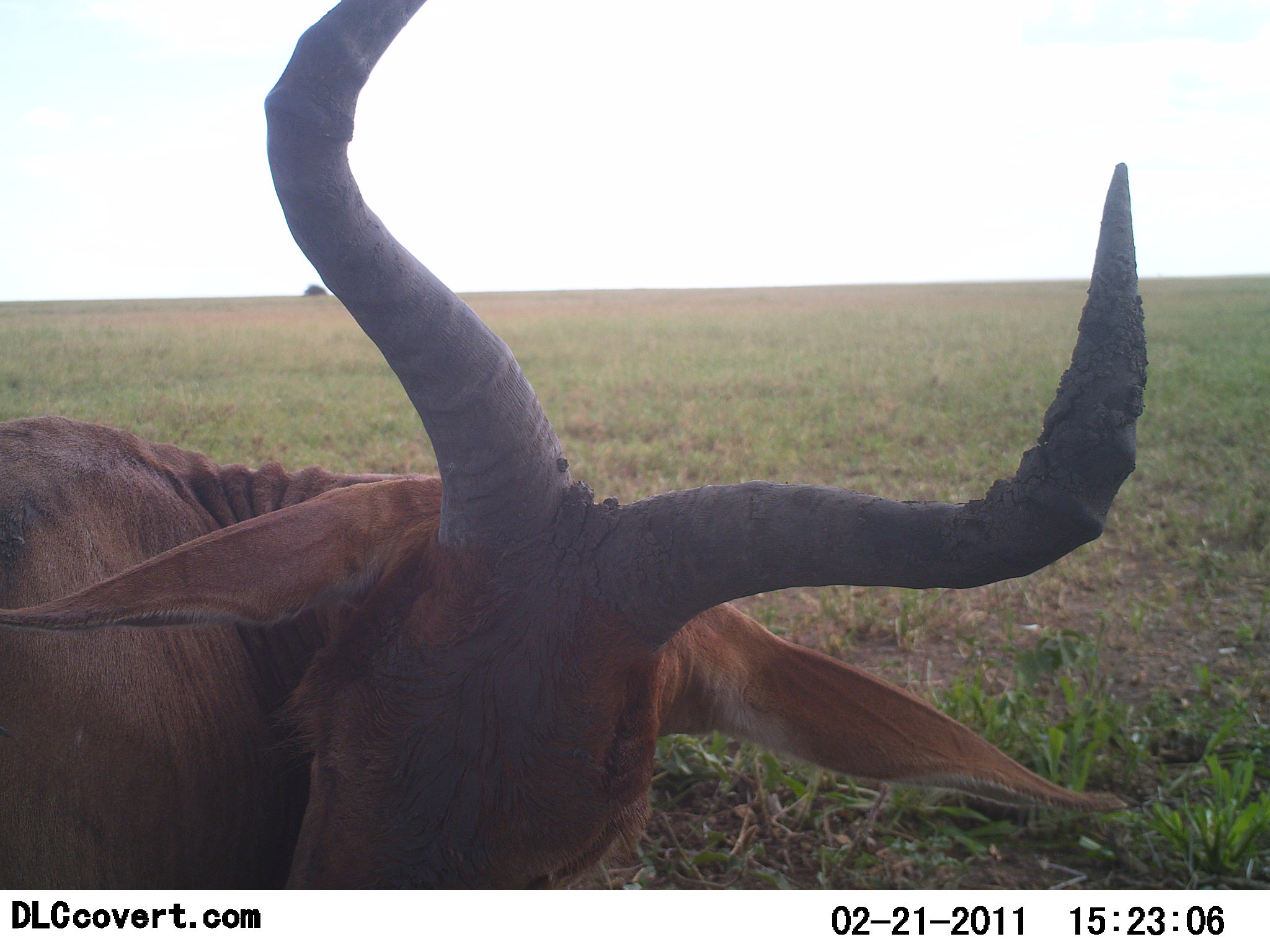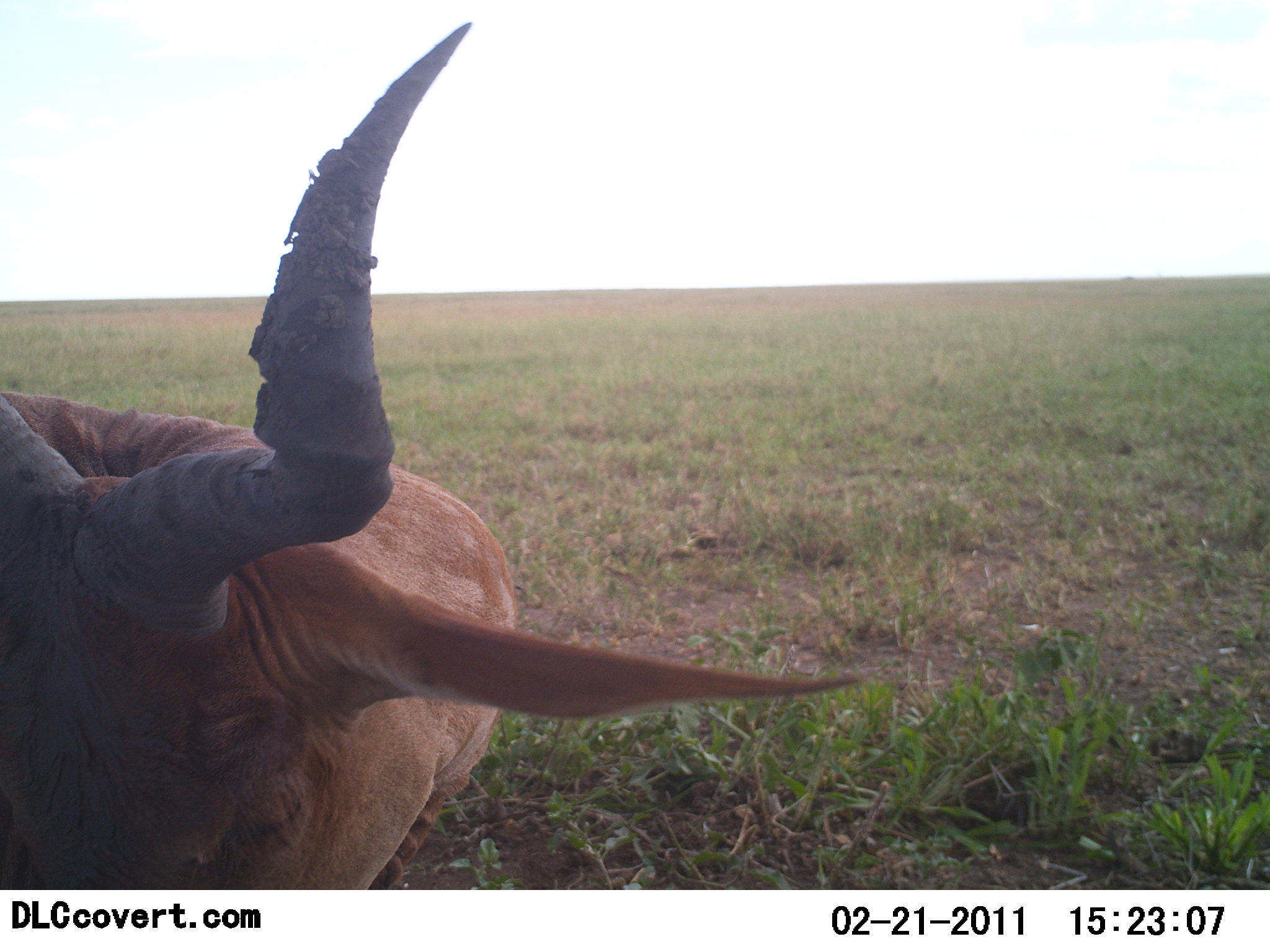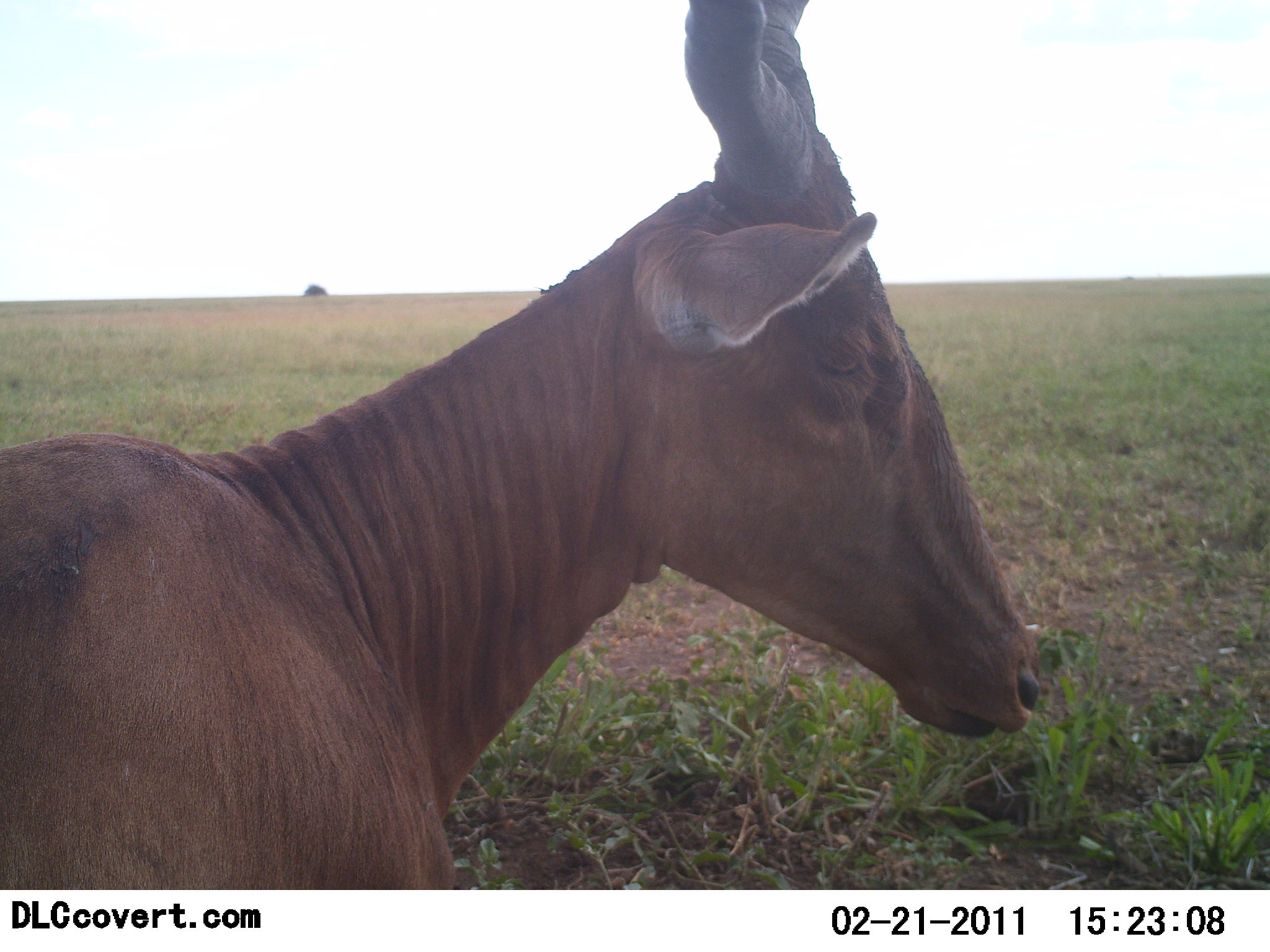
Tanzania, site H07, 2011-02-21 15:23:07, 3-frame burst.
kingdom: Animalia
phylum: Chordata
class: Mammalia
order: Artiodactyla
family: Bovidae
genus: Alcelaphus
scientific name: Alcelaphus buselaphus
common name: hartebeest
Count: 1.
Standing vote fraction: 50%.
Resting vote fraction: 50%.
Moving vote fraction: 8%.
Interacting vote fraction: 0%.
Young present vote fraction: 0%.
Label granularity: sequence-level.